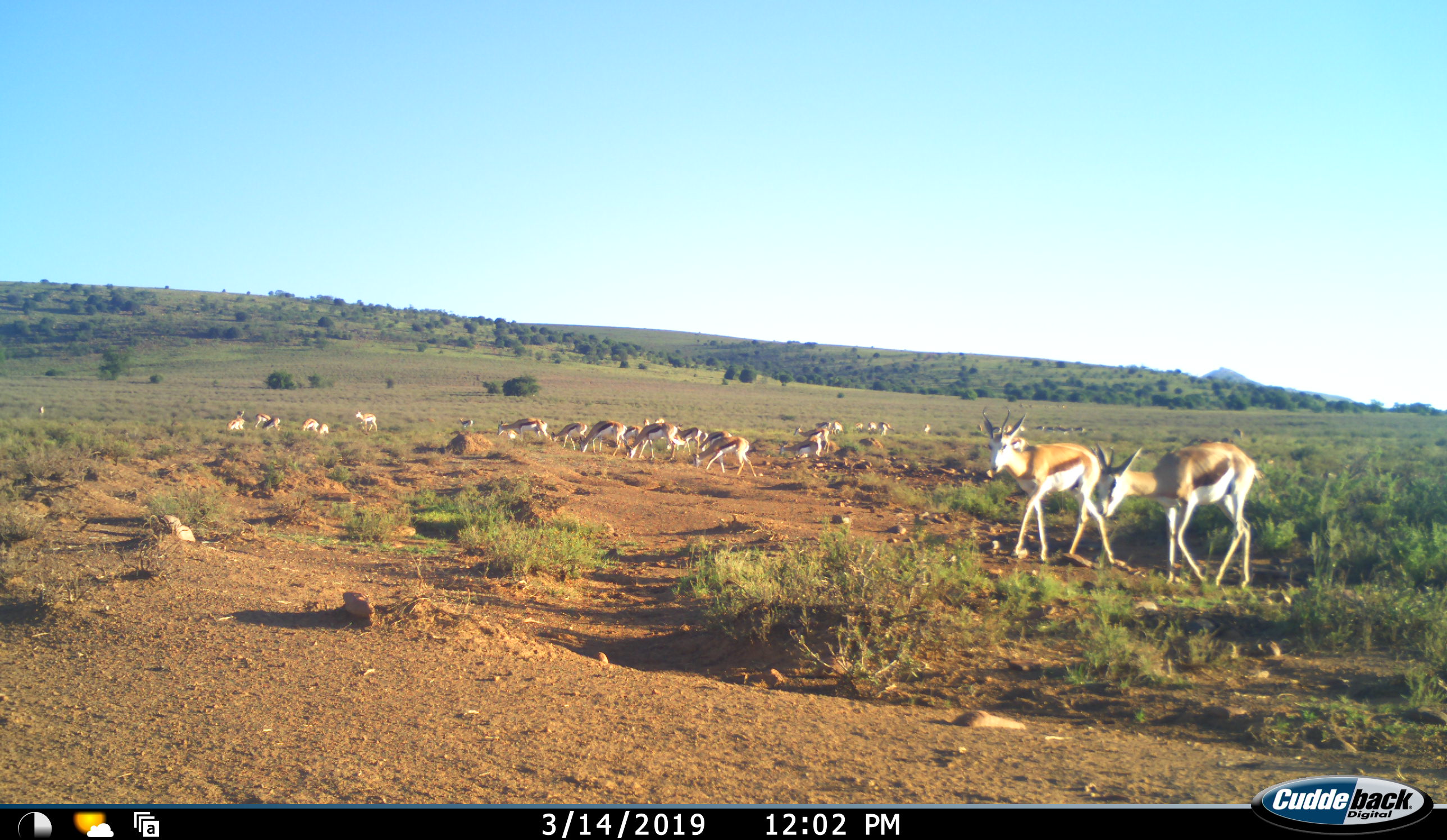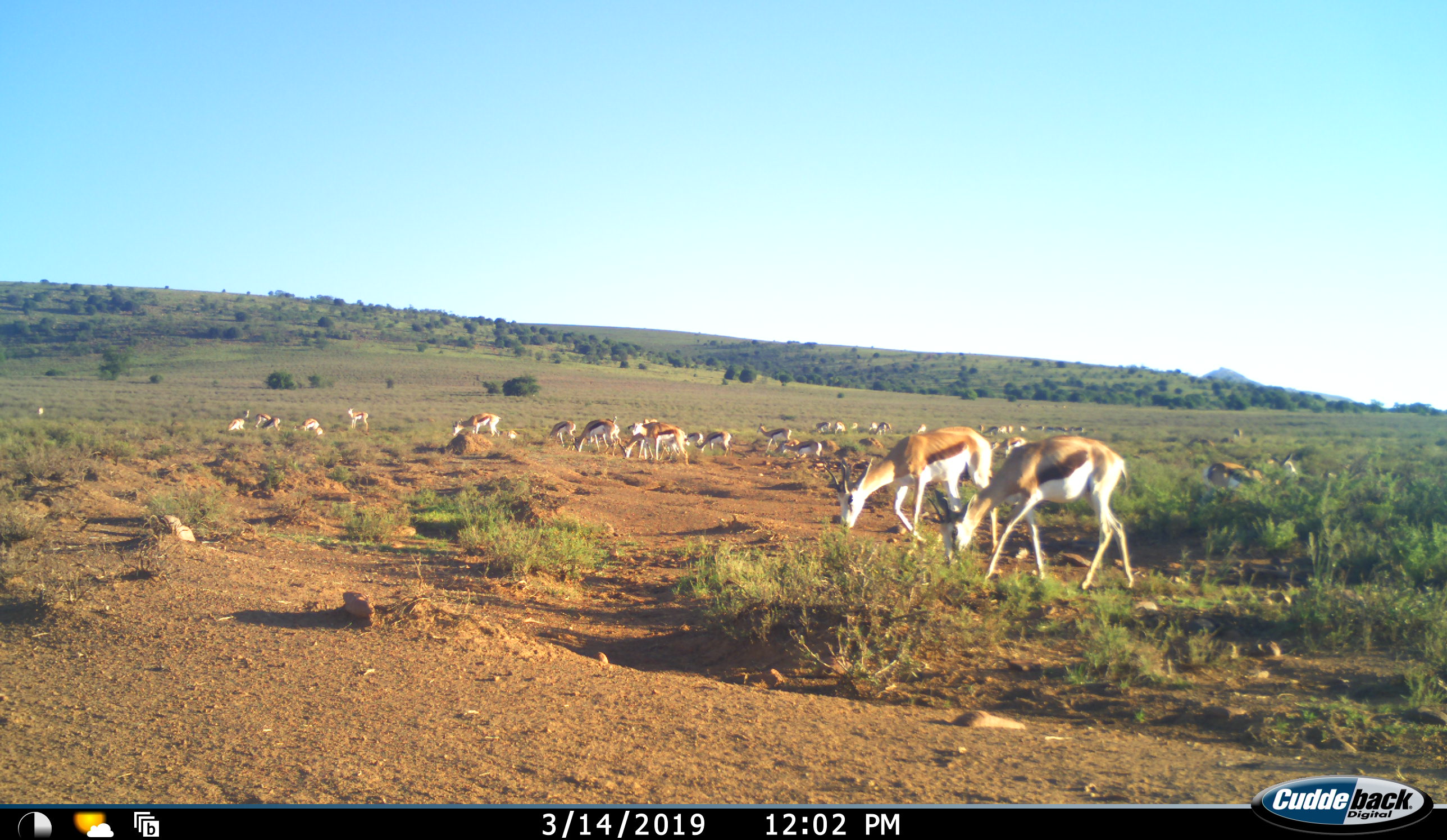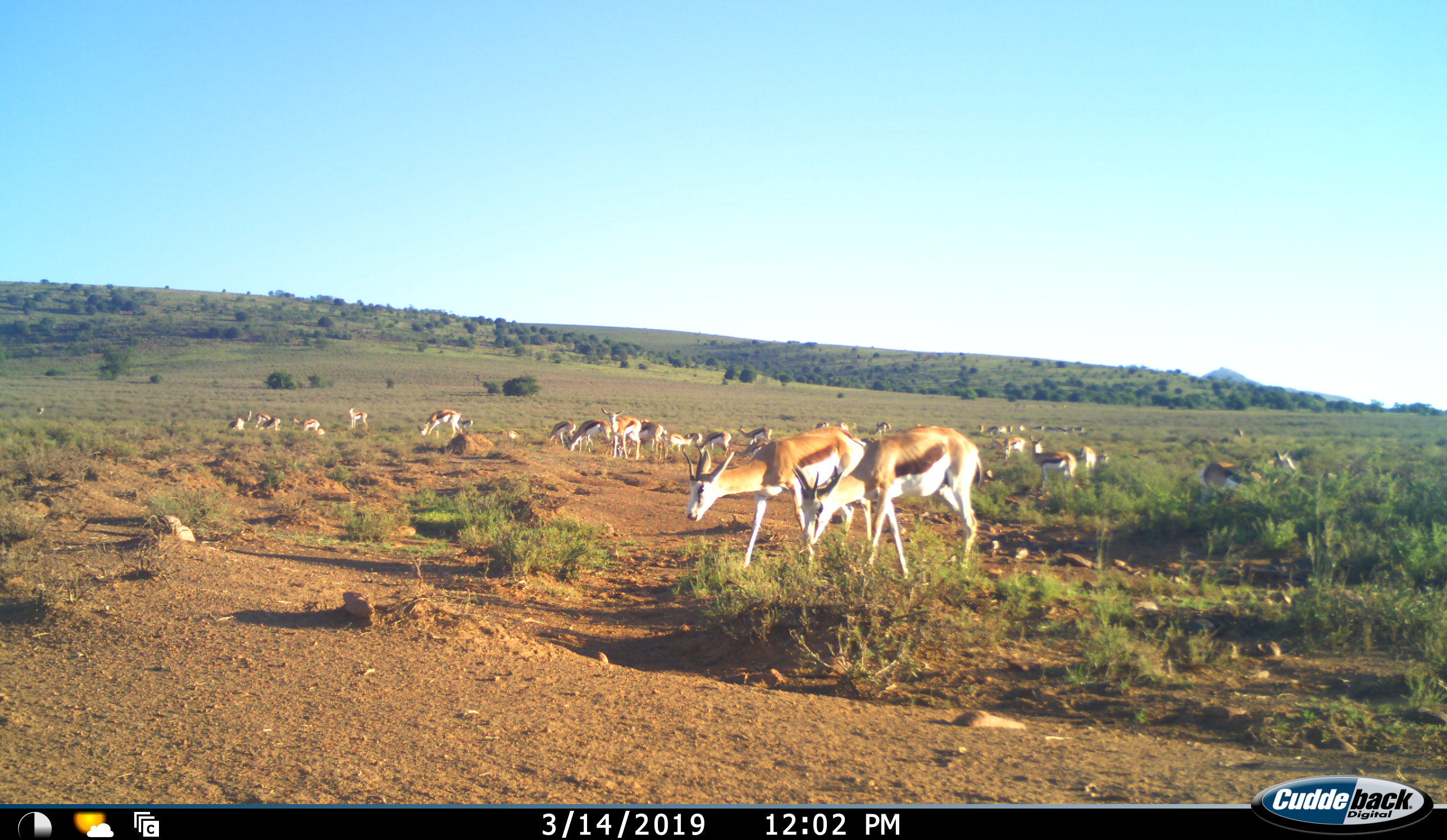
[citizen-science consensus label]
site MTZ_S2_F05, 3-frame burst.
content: unidentified animal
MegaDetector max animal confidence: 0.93